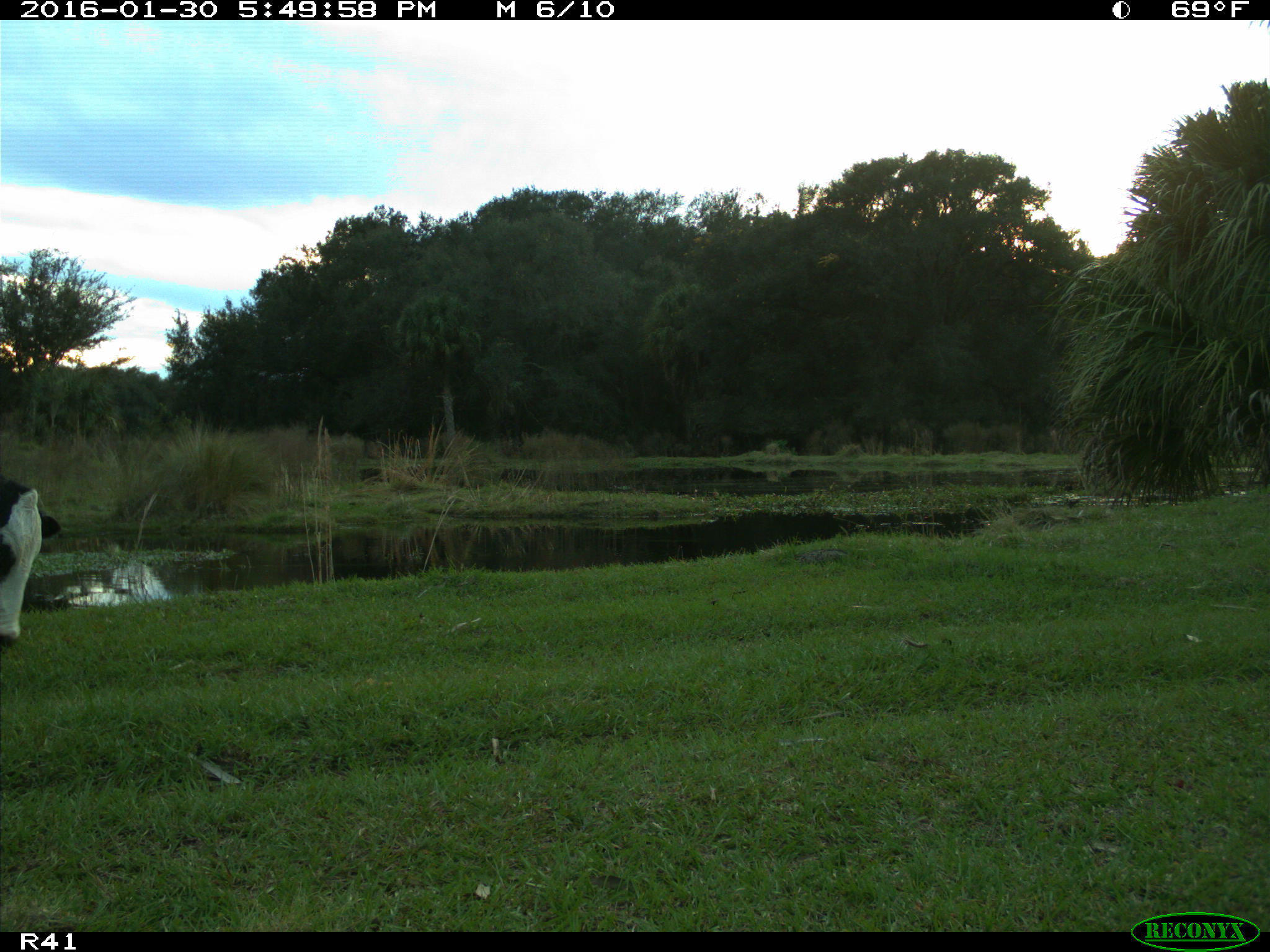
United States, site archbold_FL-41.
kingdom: Animalia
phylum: Chordata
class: Mammalia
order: Artiodactyla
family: Bovidae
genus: Bos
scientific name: Bos taurus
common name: domestic cow